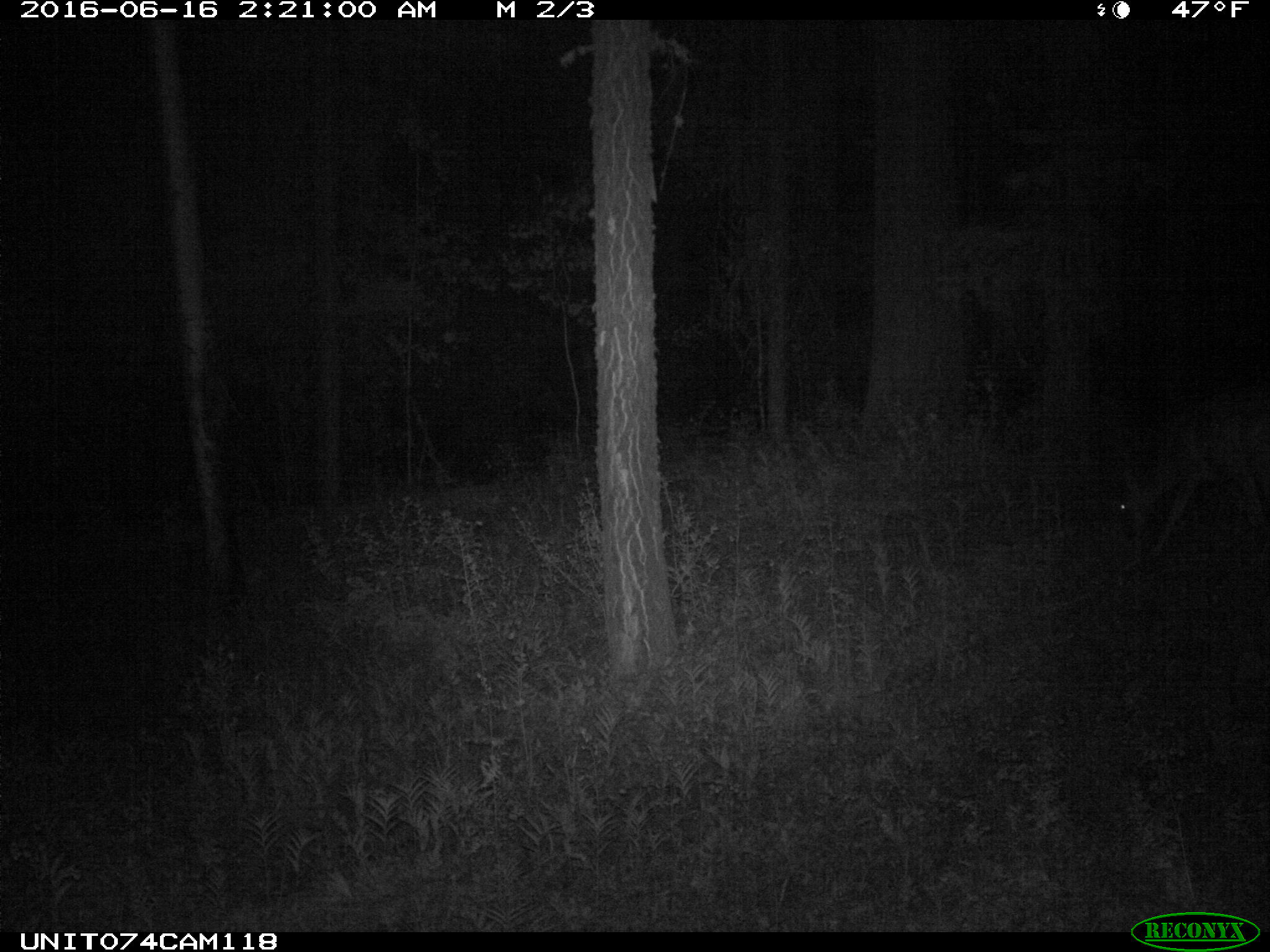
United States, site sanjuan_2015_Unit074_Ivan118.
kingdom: Animalia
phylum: Chordata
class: Mammalia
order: Artiodactyla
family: Cervidae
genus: Odocoileus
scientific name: Odocoileus hemionus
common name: mule deer